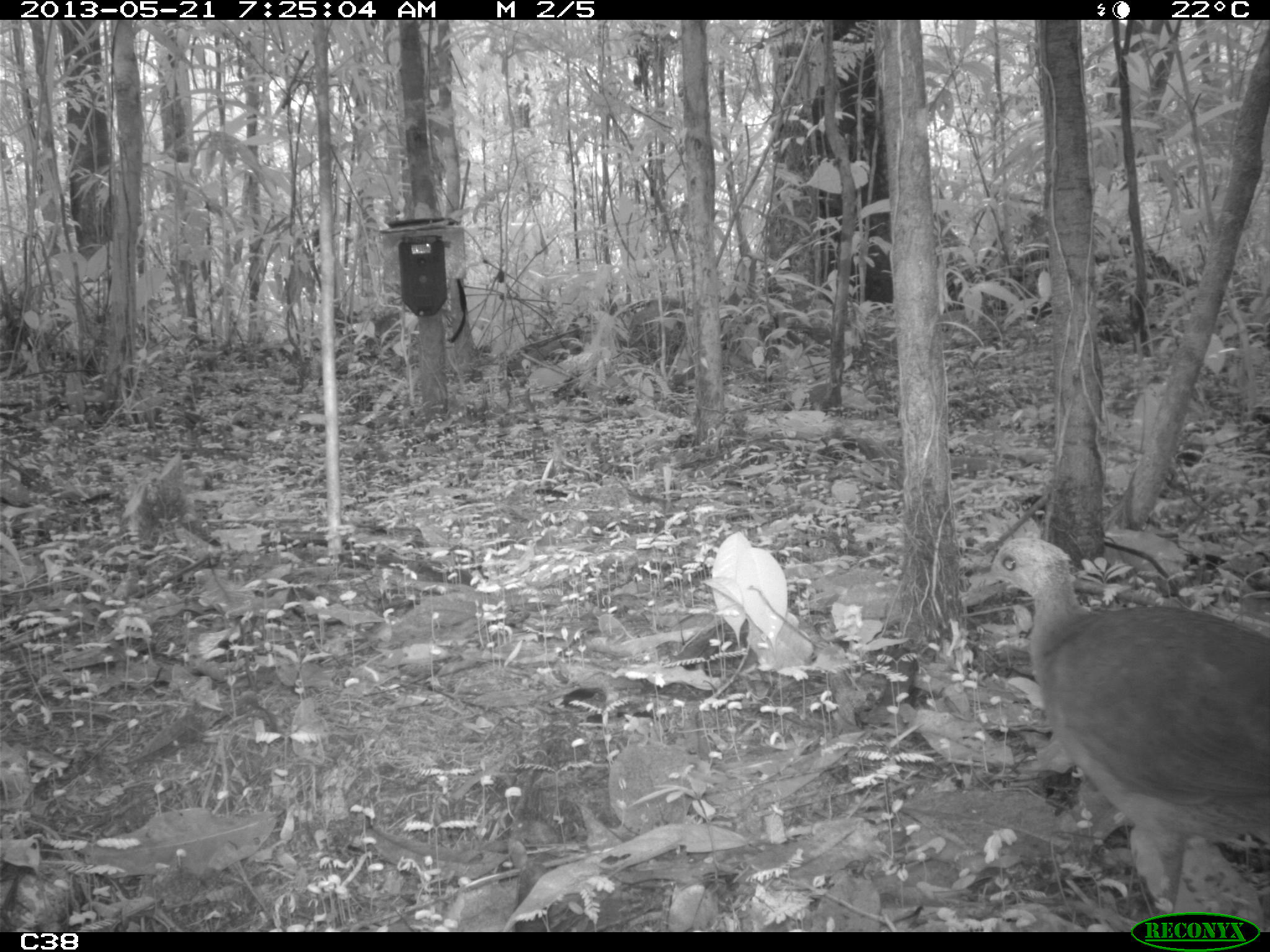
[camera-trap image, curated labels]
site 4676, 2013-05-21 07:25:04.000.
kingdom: Animalia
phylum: Chordata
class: Aves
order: Tinamiformes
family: Tinamidae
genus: Tinamus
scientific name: Tinamus major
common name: great tinamou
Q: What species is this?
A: Tinamus major (great tinamou).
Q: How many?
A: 1.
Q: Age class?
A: Adult.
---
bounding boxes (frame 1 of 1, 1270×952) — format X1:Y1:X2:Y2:
tinamus major: 979:534:1270:930